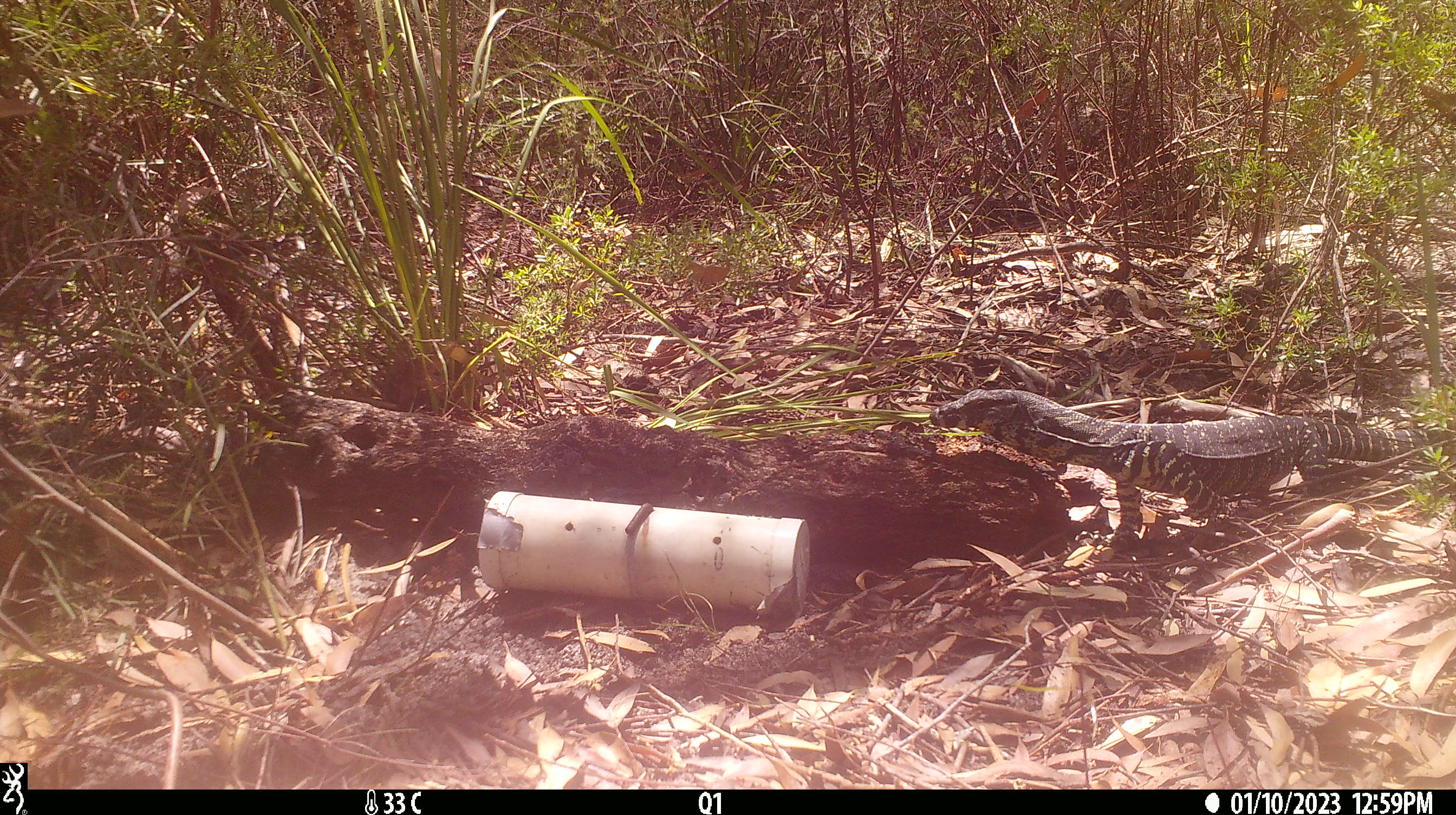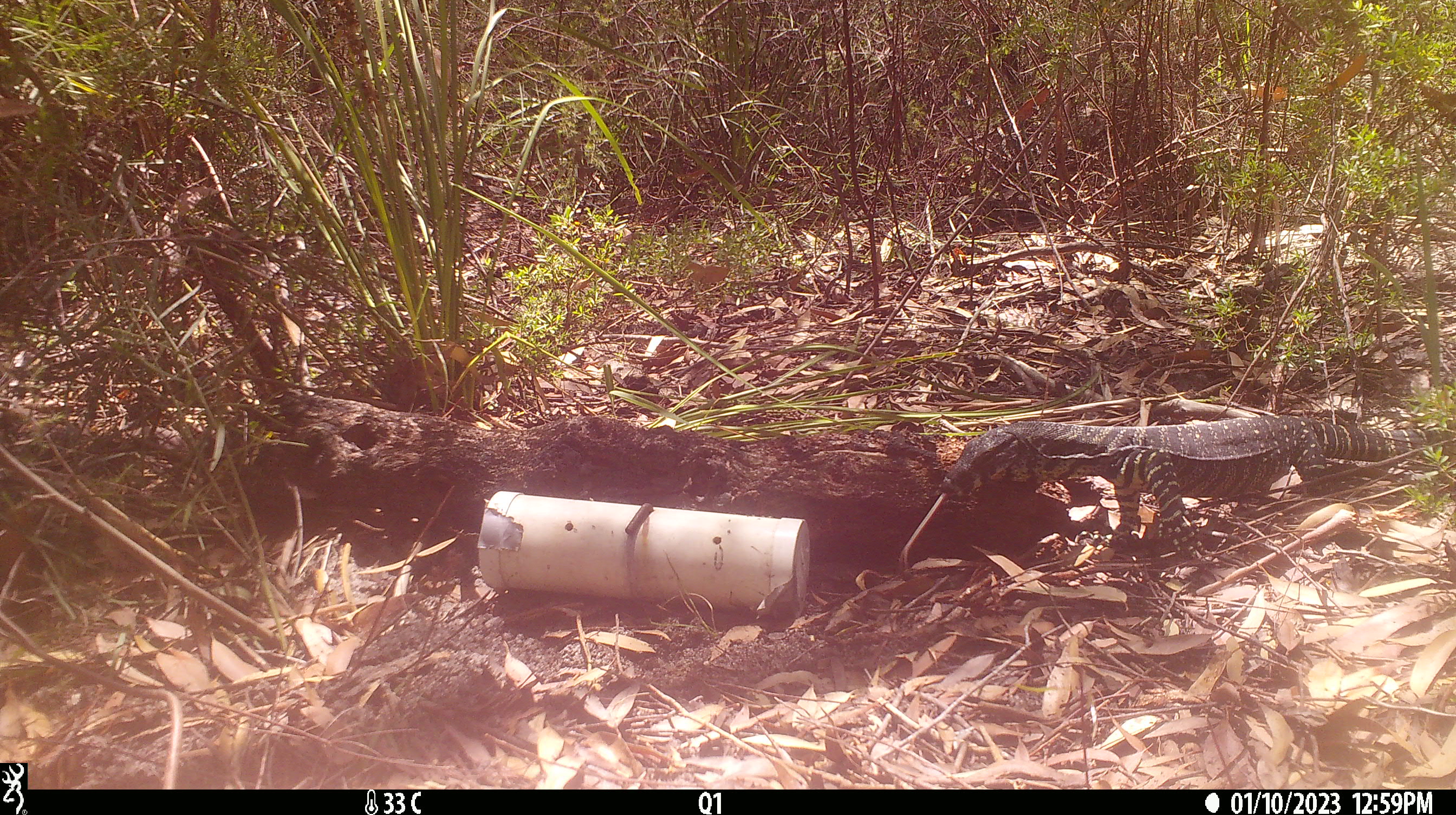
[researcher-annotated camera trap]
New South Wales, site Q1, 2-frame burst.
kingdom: Animalia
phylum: Chordata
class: Reptilia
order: Squamata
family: Varanidae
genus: Varanus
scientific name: Varanus varius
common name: lace monitor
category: goanna